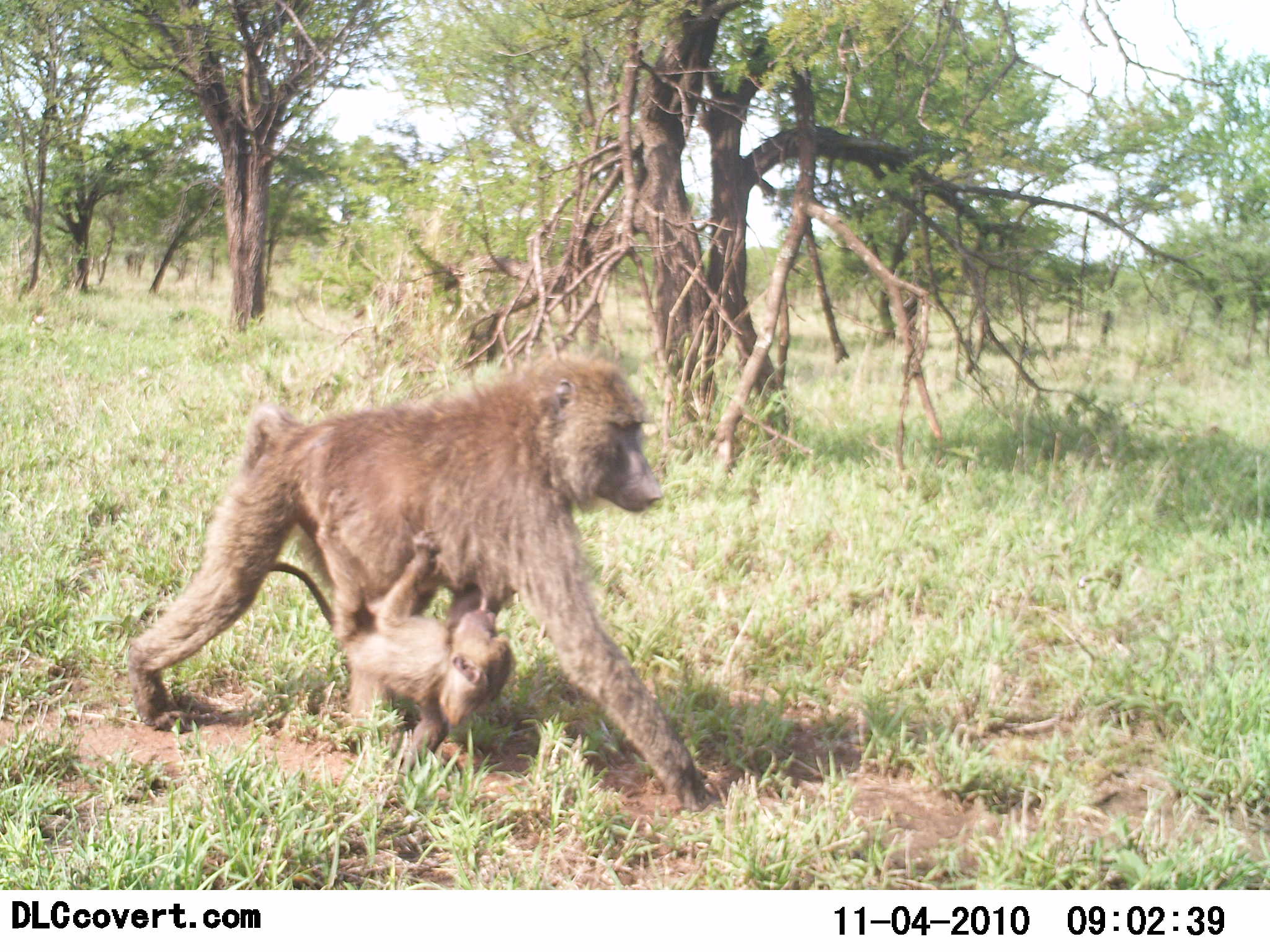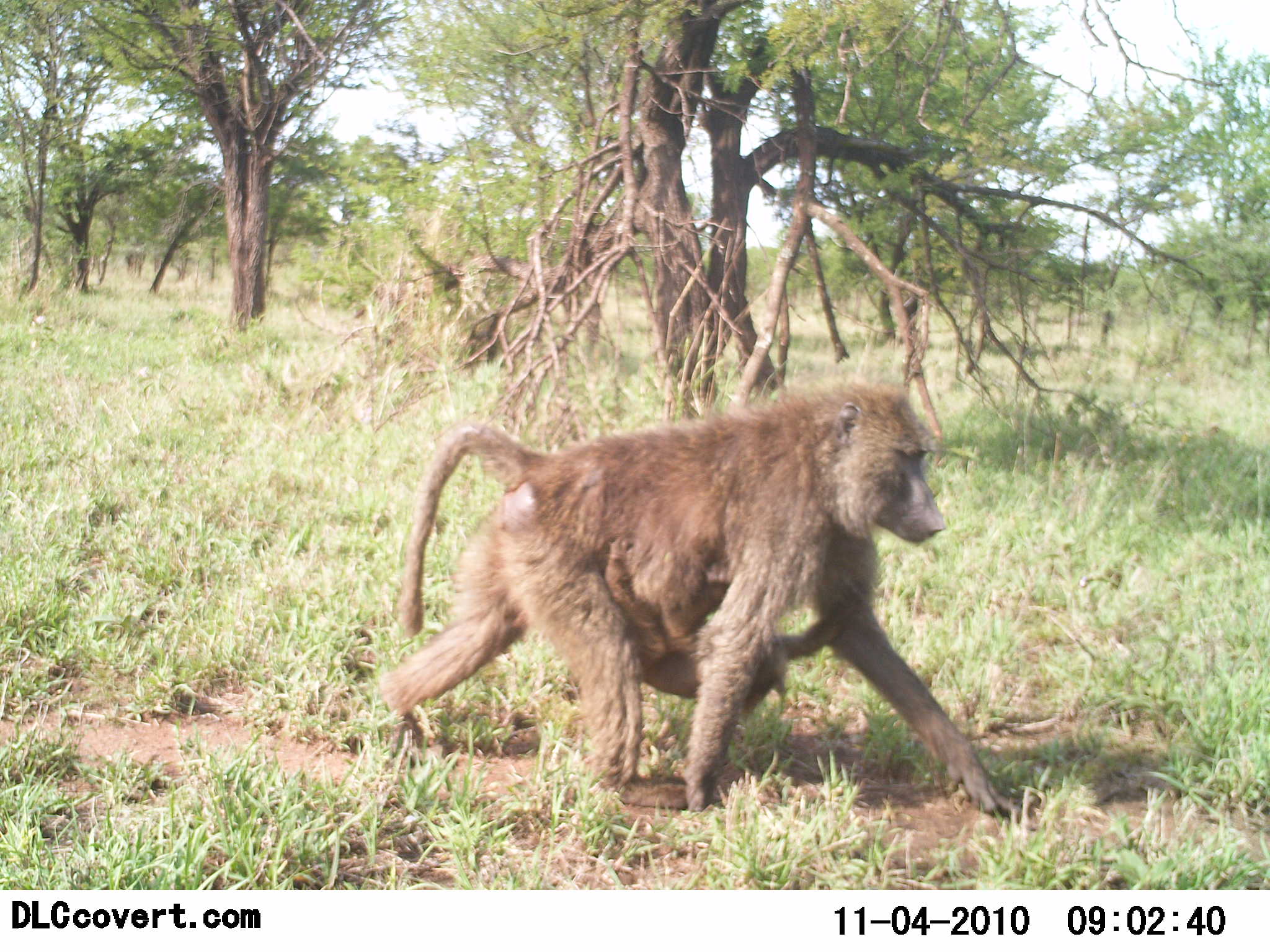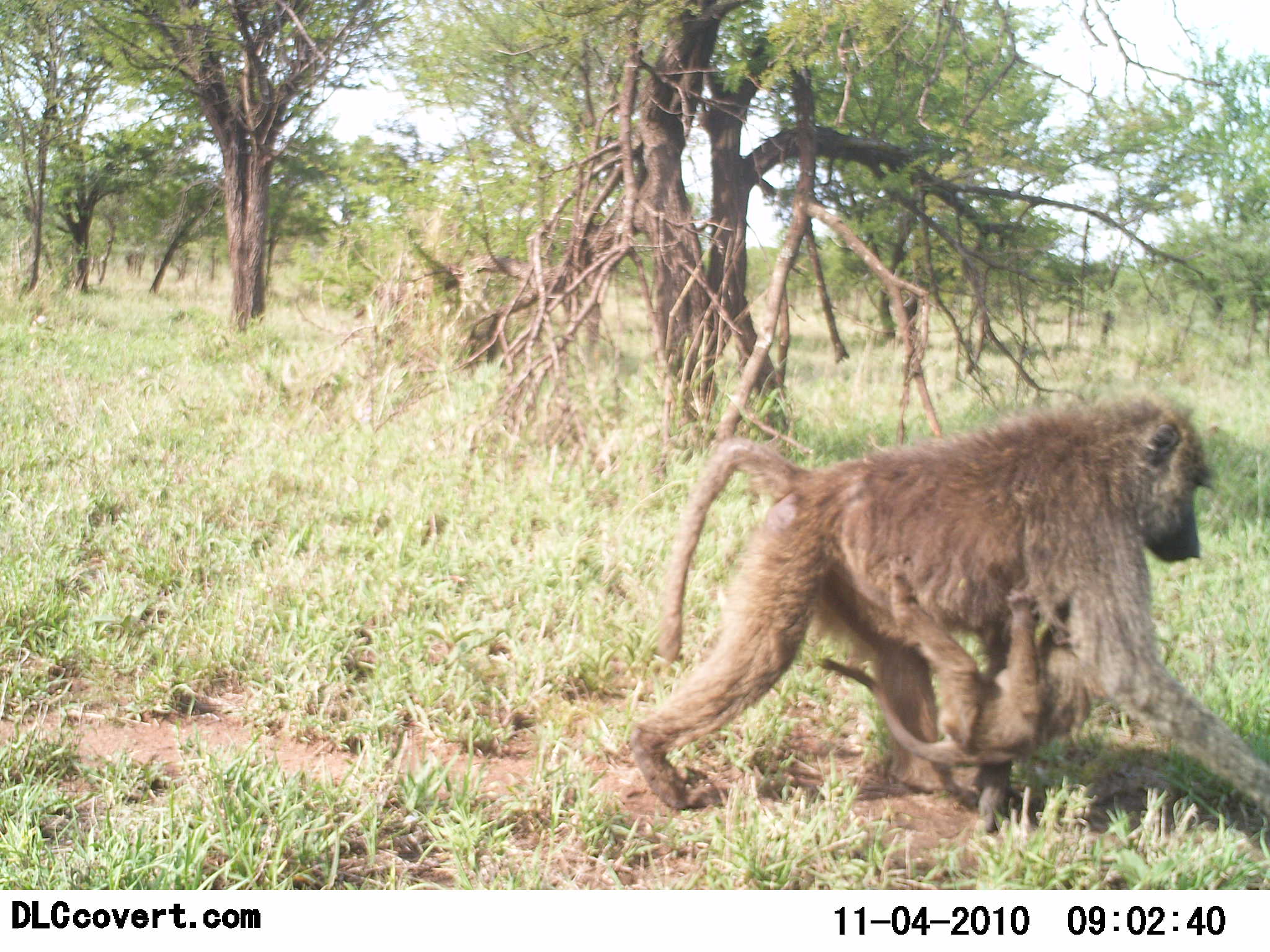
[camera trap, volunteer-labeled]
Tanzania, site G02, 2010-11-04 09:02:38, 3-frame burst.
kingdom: Animalia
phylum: Chordata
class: Mammalia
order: Primates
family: Cercopithecidae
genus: Papio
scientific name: Papio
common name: baboon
Baboon (Papio), count 2. Behavior (volunteer vote fractions): standing 0%, resting 0%, moving 100%, interacting 8%. Young present (vote fraction): 92%. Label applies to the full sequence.